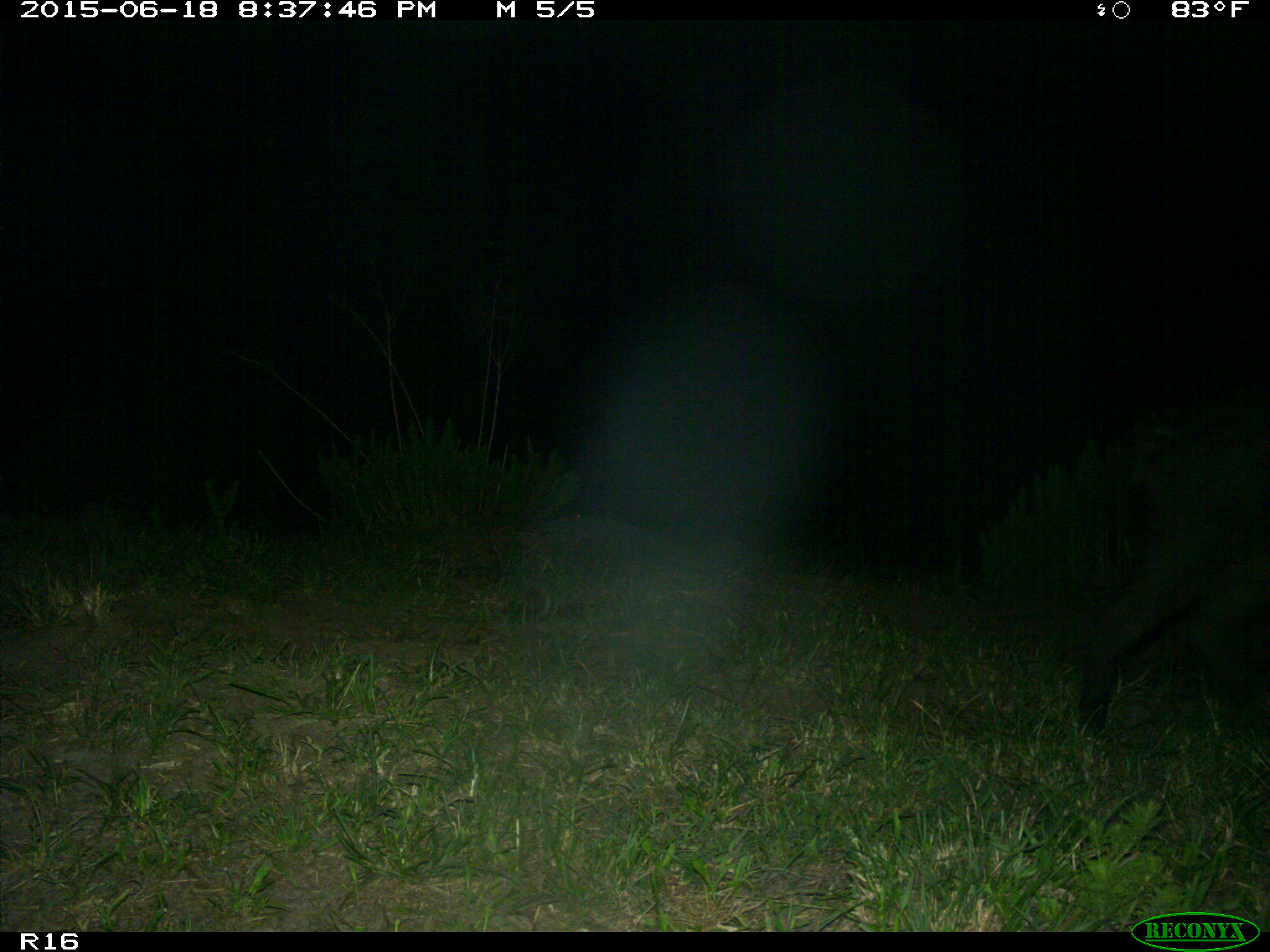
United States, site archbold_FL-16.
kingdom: Animalia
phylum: Chordata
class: Mammalia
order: Artiodactyla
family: Suidae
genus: Sus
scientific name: Sus scrofa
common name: wild boar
Sus scrofa (wild boar).